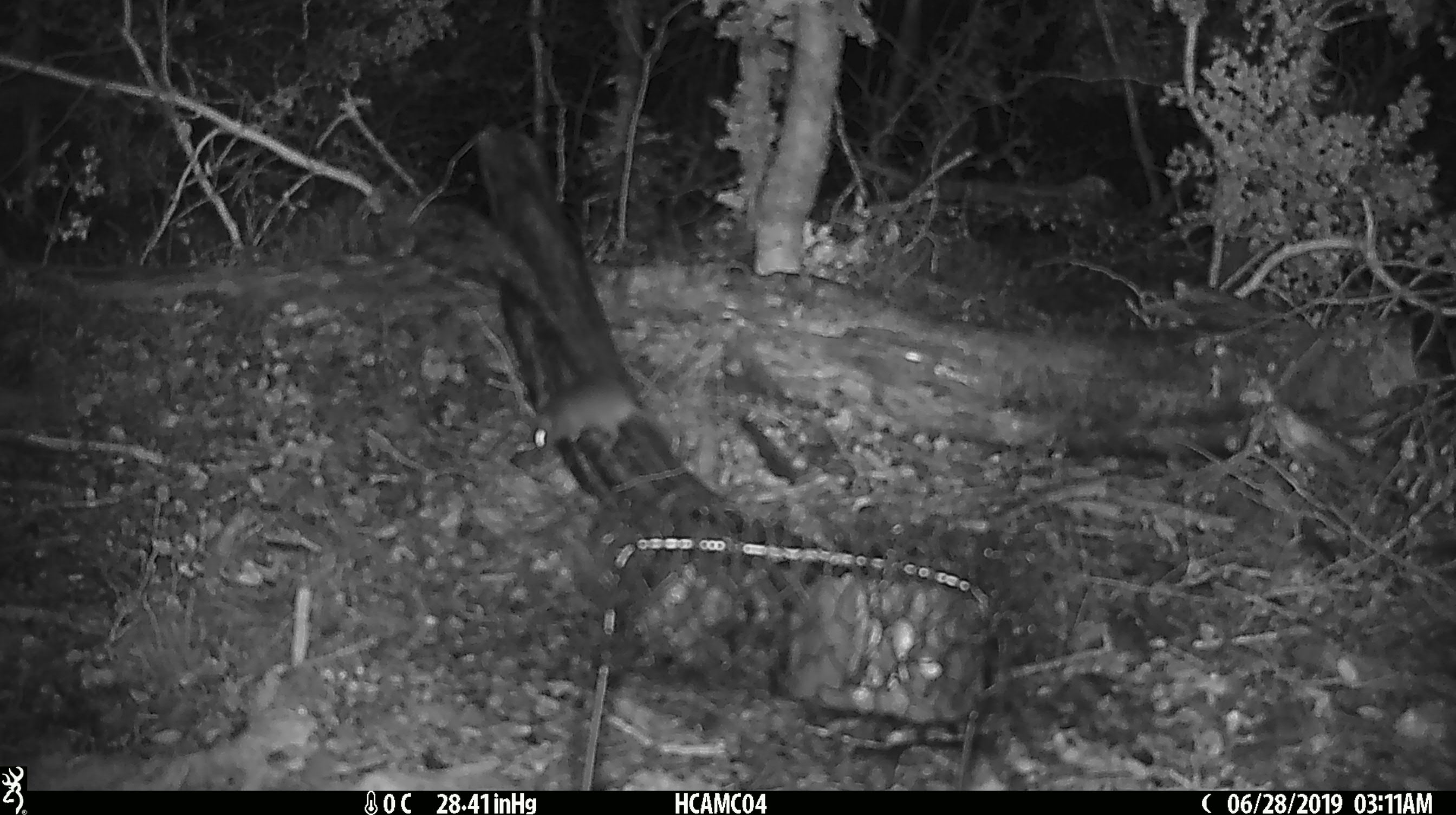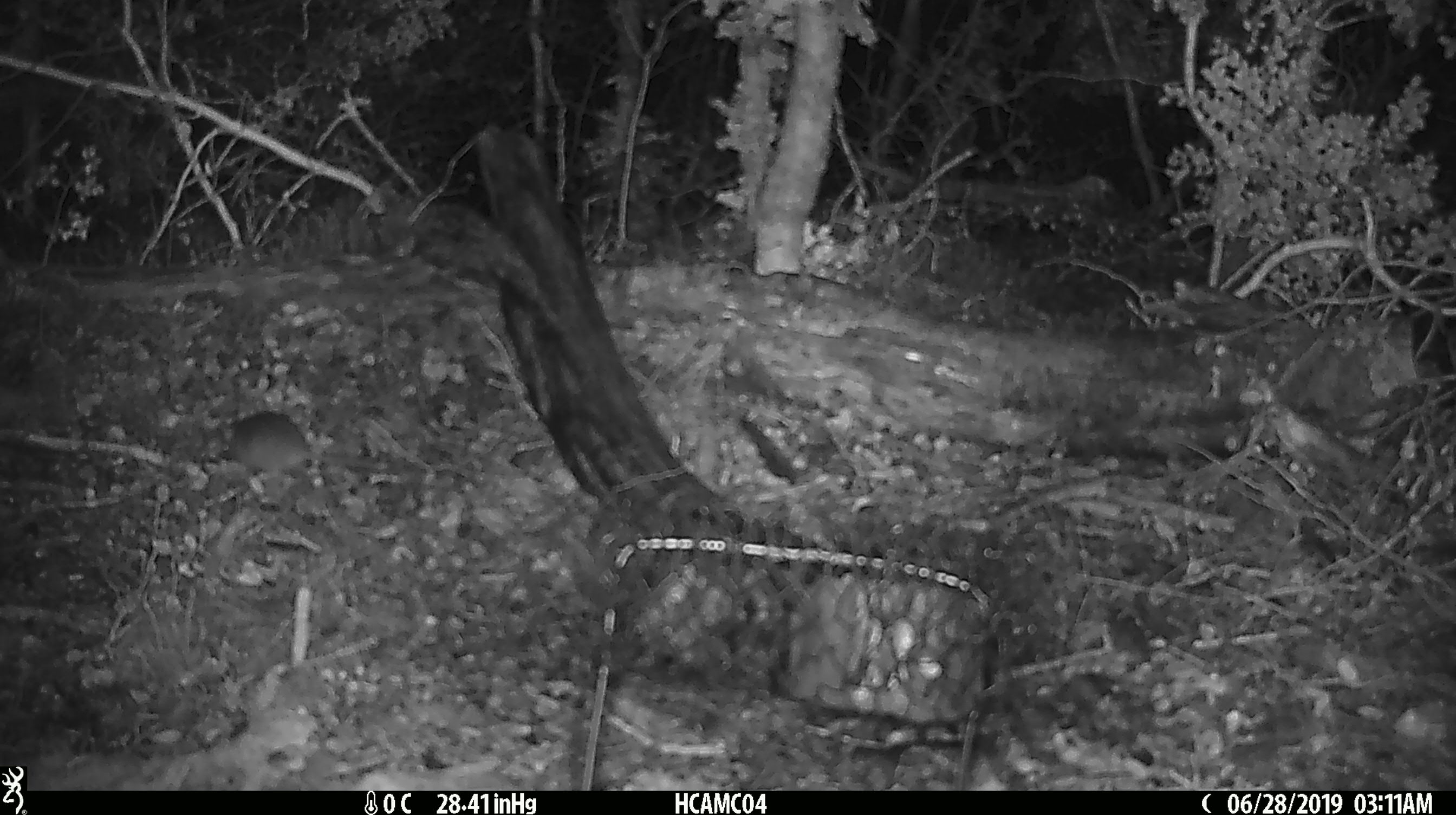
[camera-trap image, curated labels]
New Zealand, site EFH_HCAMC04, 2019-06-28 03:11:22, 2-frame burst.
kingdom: Animalia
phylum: Chordata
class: Mammalia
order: Rodentia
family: Muridae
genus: Mus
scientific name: Mus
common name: mouse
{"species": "mouse (Mus)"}